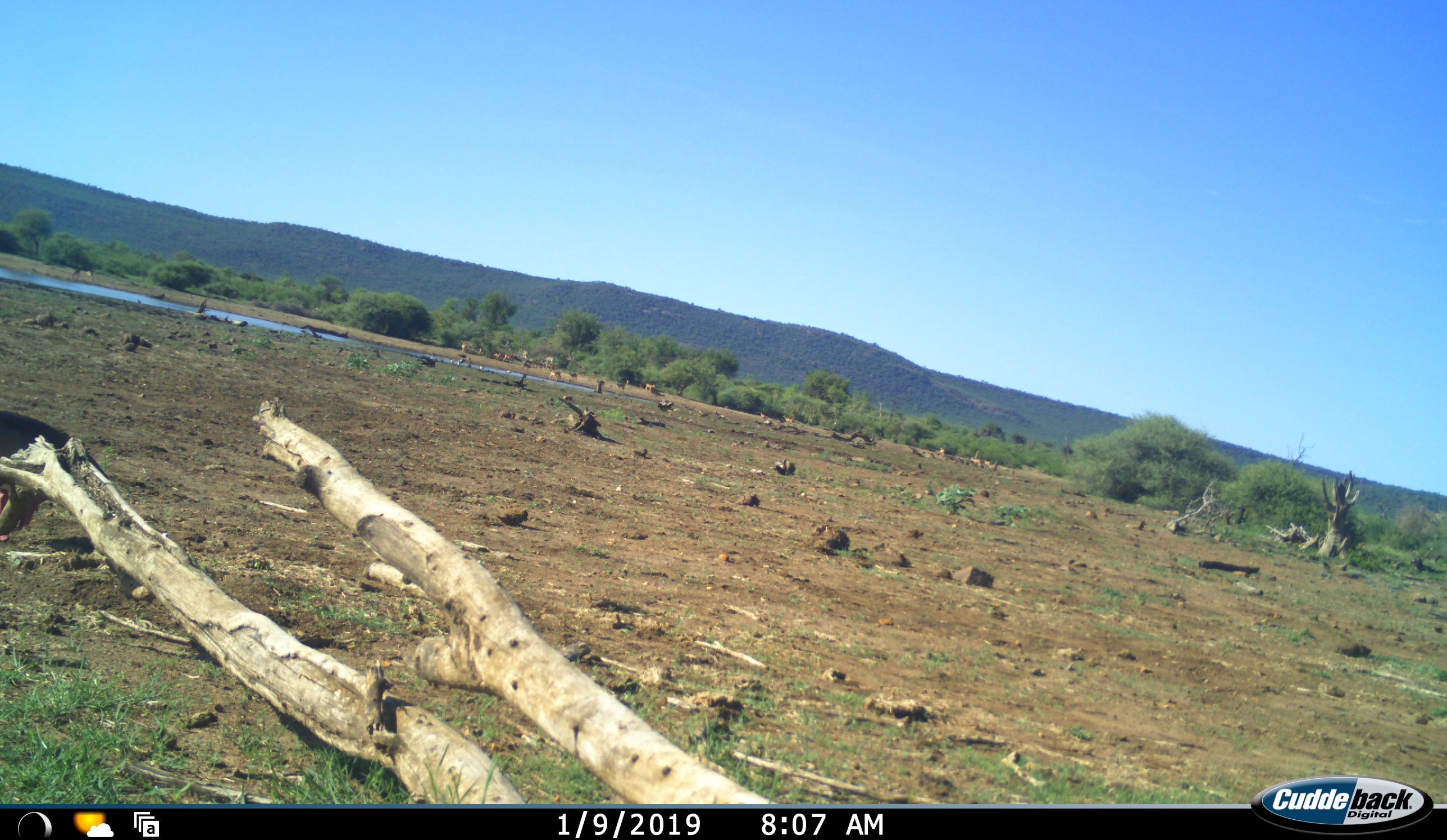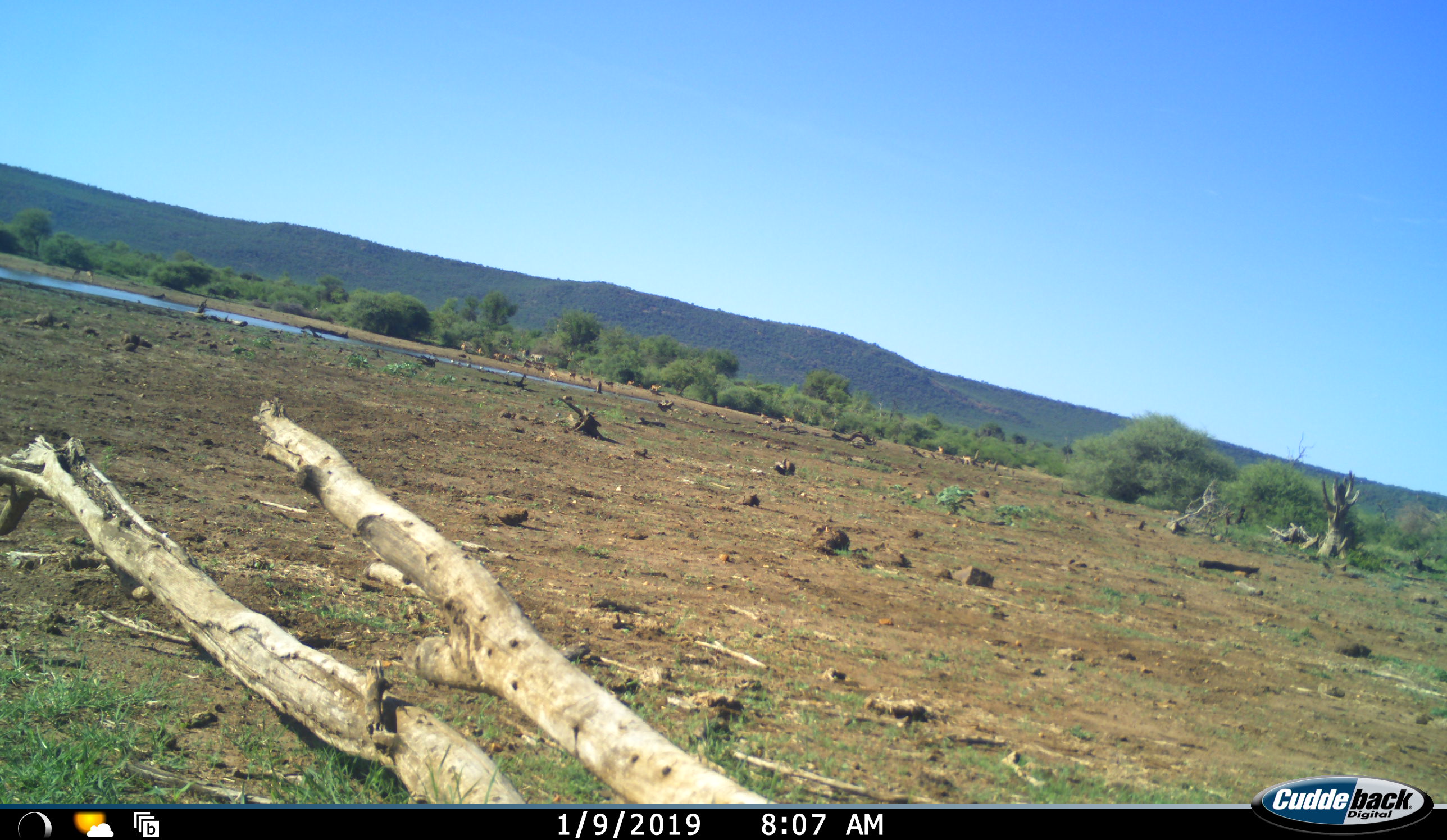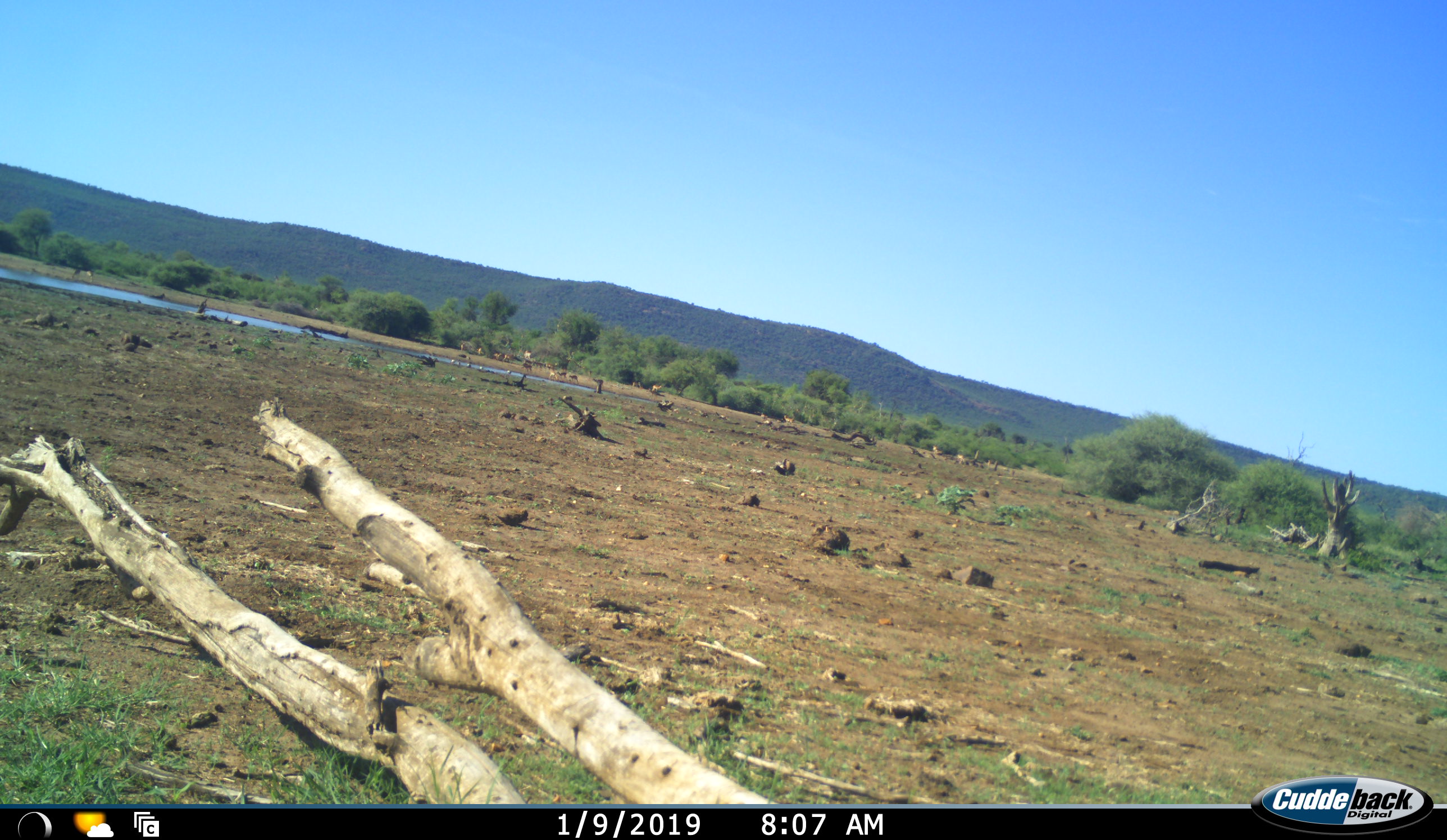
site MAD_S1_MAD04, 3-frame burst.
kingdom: Animalia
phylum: Chordata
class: Mammalia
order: Artiodactyla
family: Bovidae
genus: Aepyceros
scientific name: Aepyceros melampus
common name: impala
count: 11-50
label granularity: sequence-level